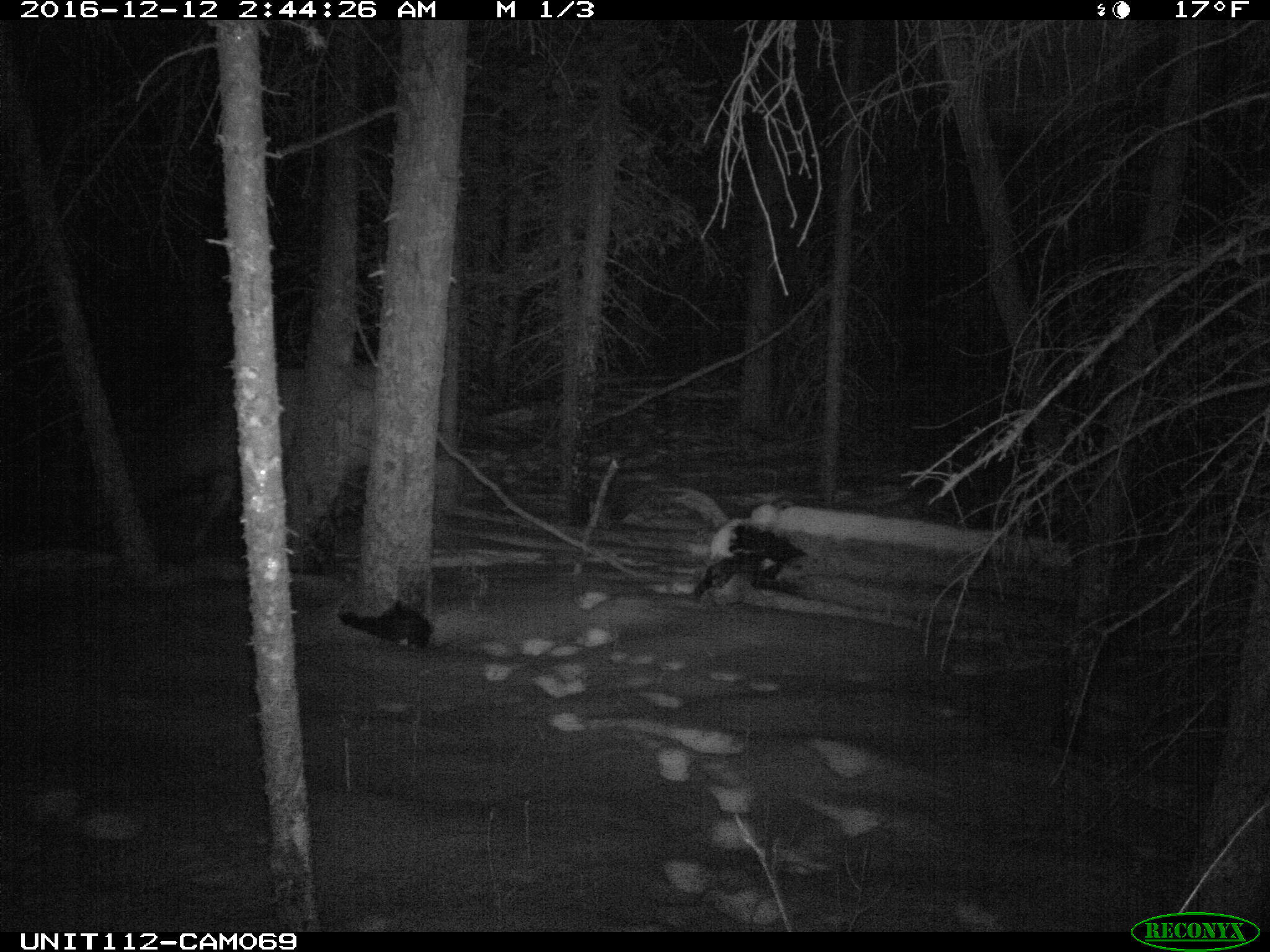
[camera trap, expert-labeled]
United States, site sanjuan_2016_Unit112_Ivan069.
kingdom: Animalia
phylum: Chordata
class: Mammalia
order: Artiodactyla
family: Cervidae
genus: Cervus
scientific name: Cervus elaphus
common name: red deer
Cervus elaphus (red deer).